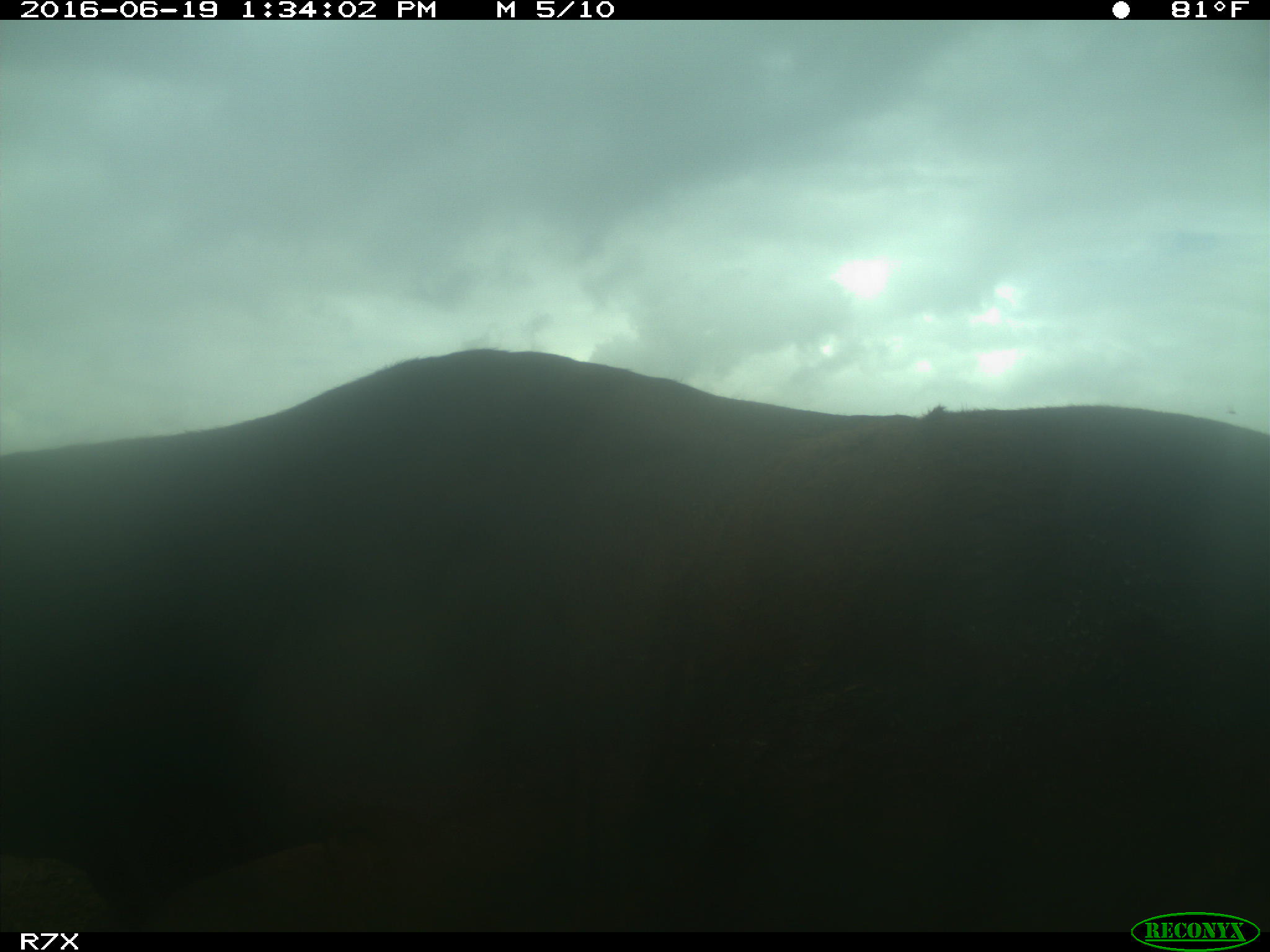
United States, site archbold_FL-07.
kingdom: Animalia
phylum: Chordata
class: Mammalia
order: Artiodactyla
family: Bovidae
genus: Bos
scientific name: Bos taurus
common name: domestic cow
Bos taurus (domestic cow).